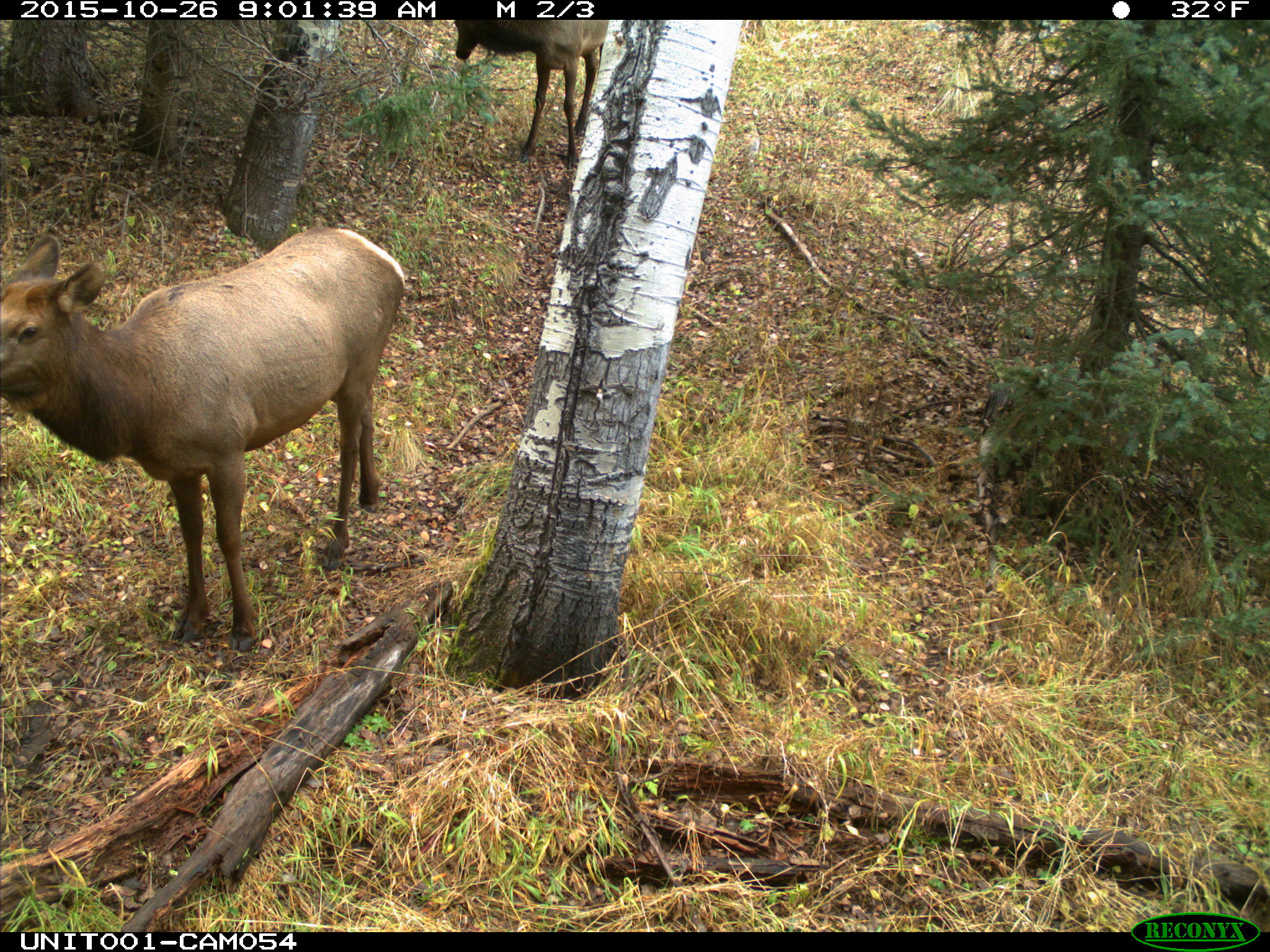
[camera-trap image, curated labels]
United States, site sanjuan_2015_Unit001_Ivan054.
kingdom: Animalia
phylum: Chordata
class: Mammalia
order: Artiodactyla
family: Cervidae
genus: Cervus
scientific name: Cervus elaphus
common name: red deer